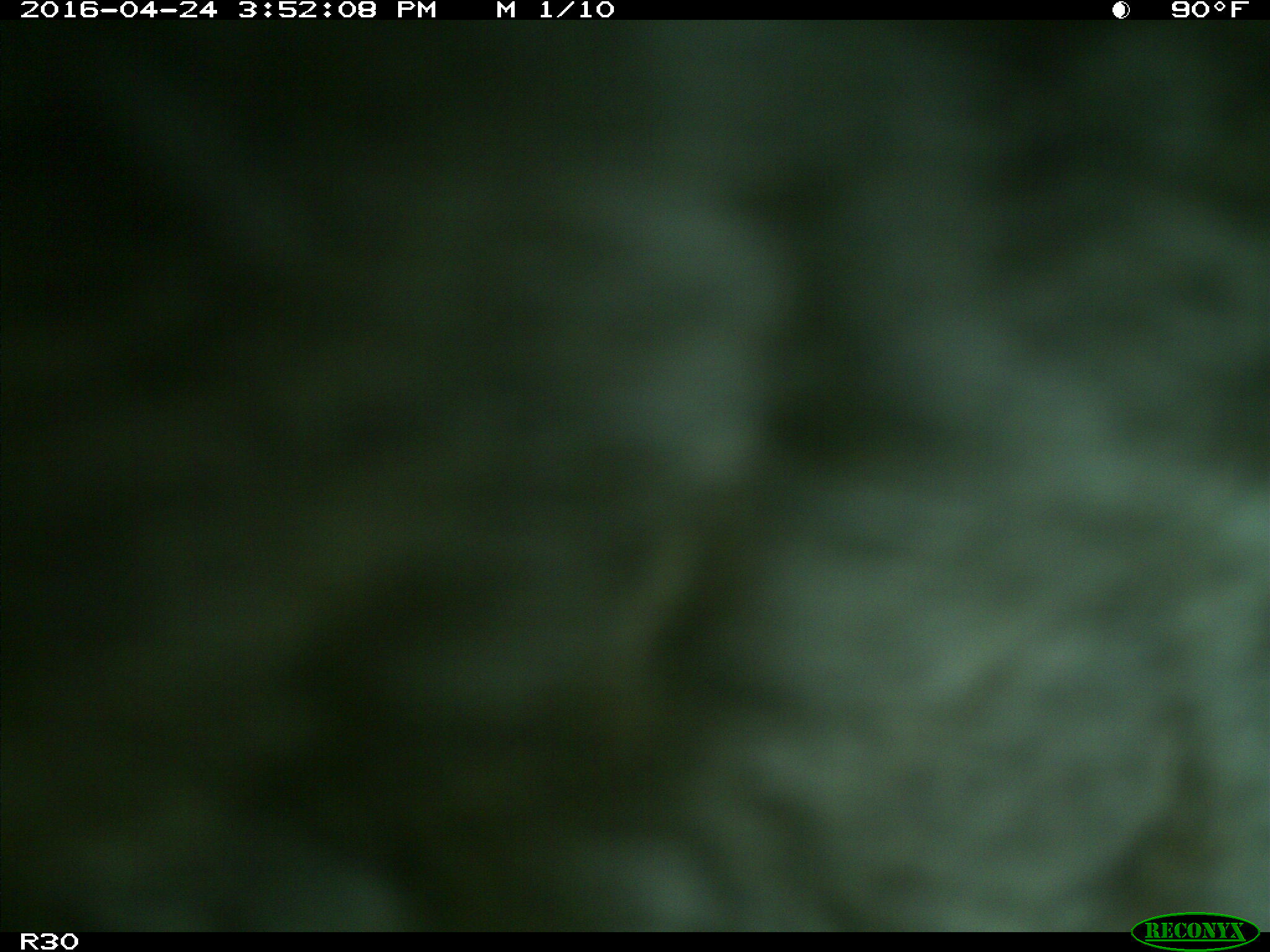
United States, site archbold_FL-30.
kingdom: Animalia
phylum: Chordata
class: Mammalia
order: Artiodactyla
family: Bovidae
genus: Bos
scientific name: Bos taurus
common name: domestic cow